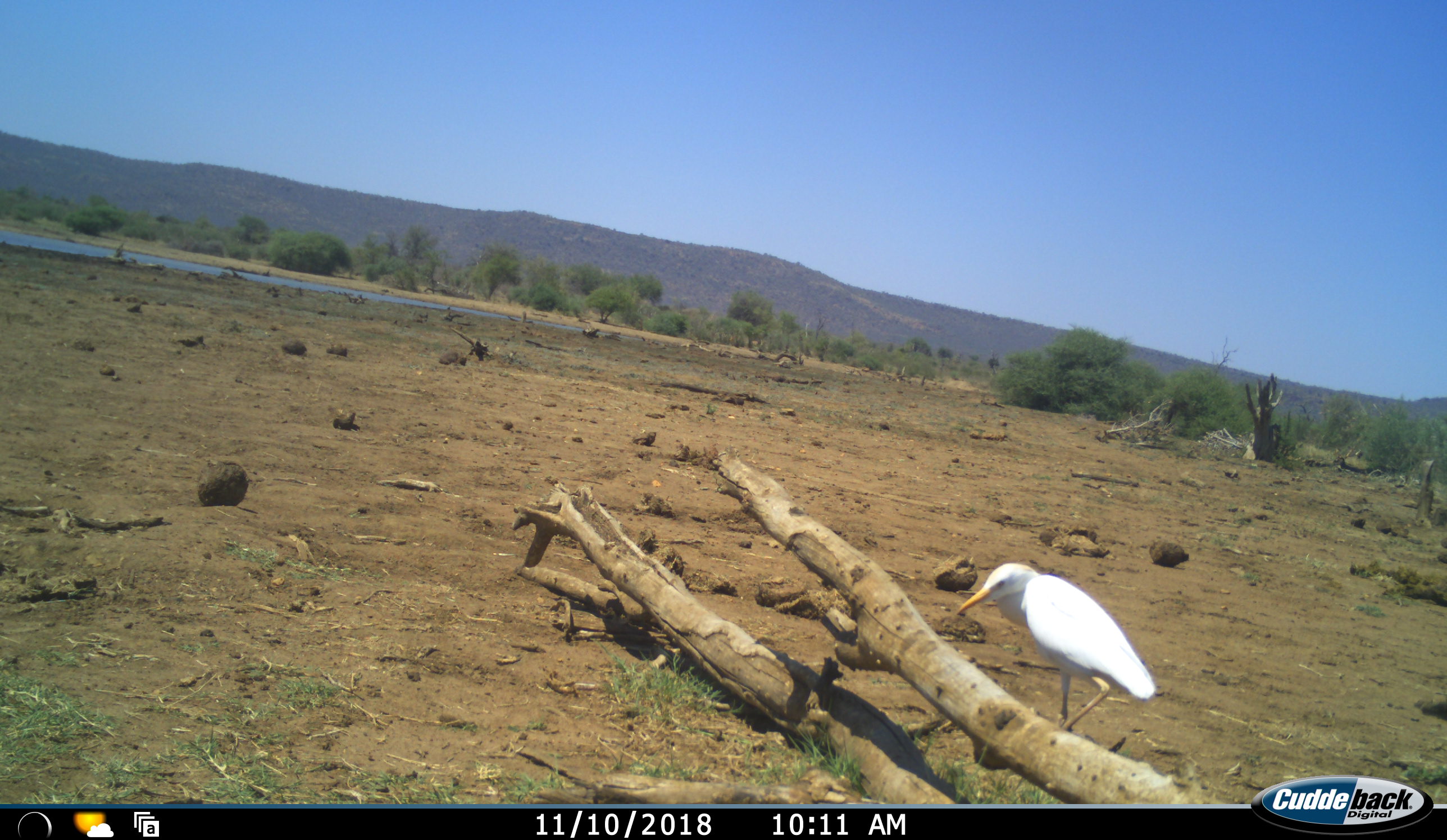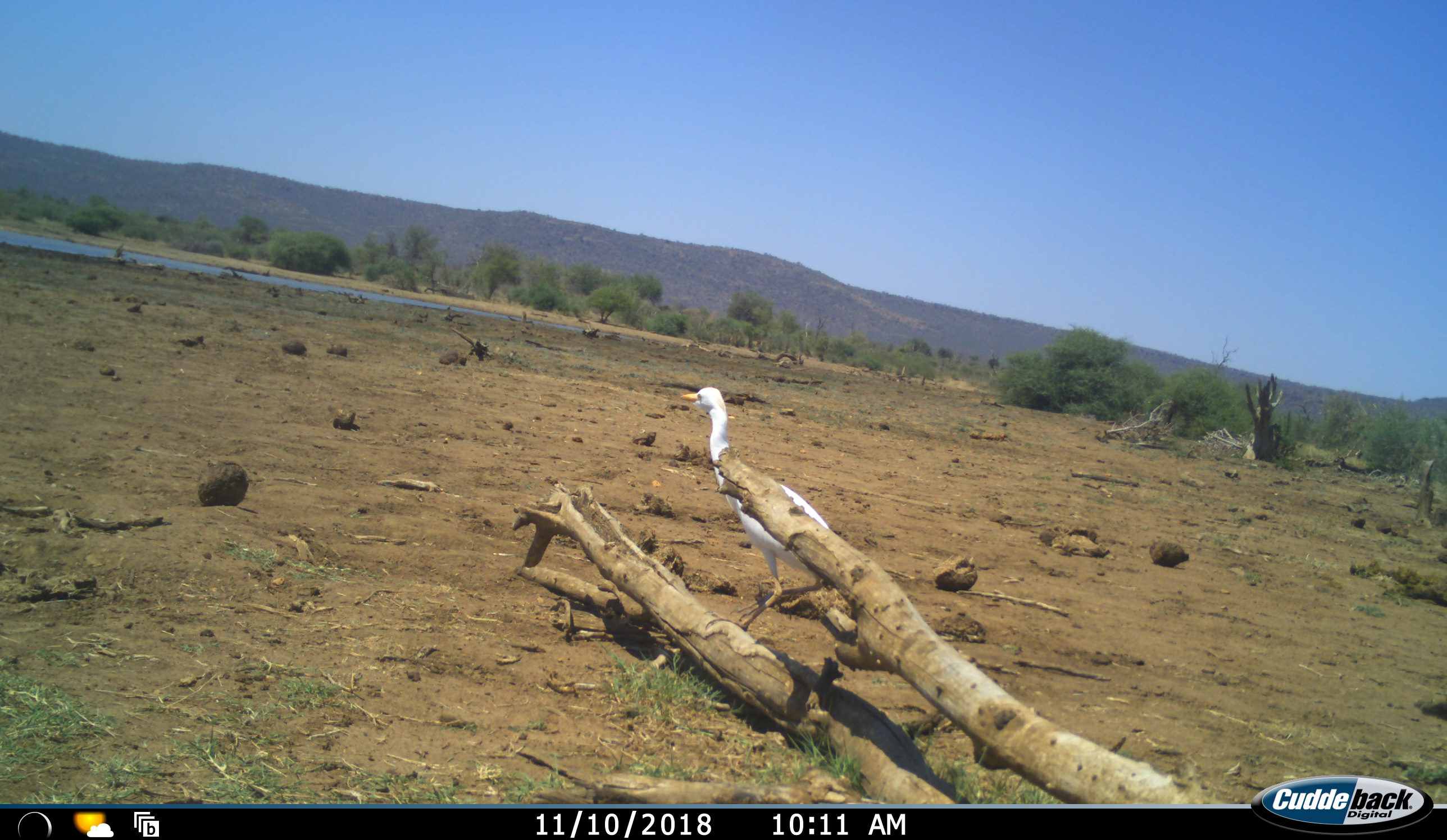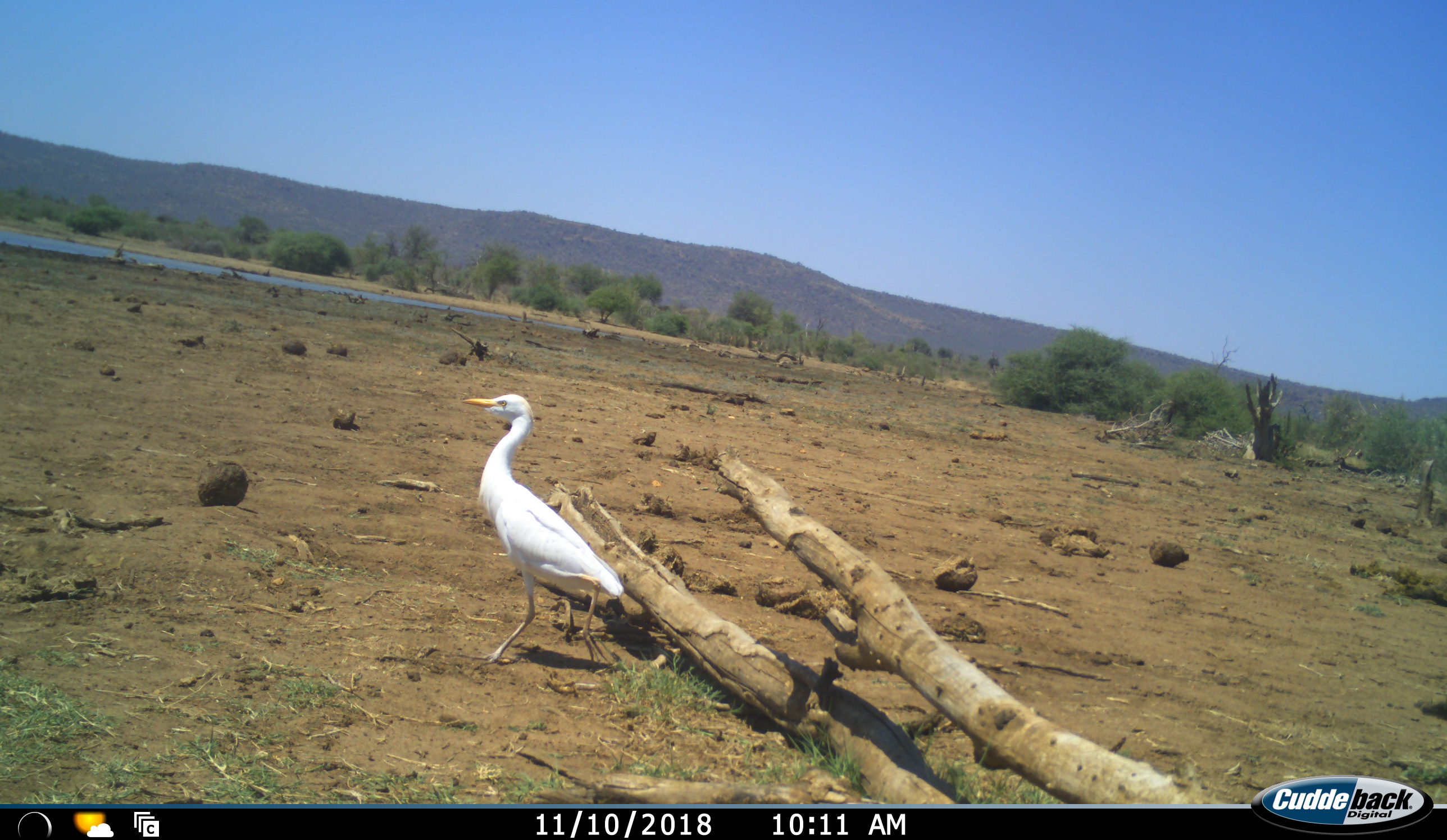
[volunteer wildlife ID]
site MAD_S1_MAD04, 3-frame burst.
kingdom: Animalia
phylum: Chordata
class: Aves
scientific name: Aves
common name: bird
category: birdother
Birdother (bird) (Aves), count 1. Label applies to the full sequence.